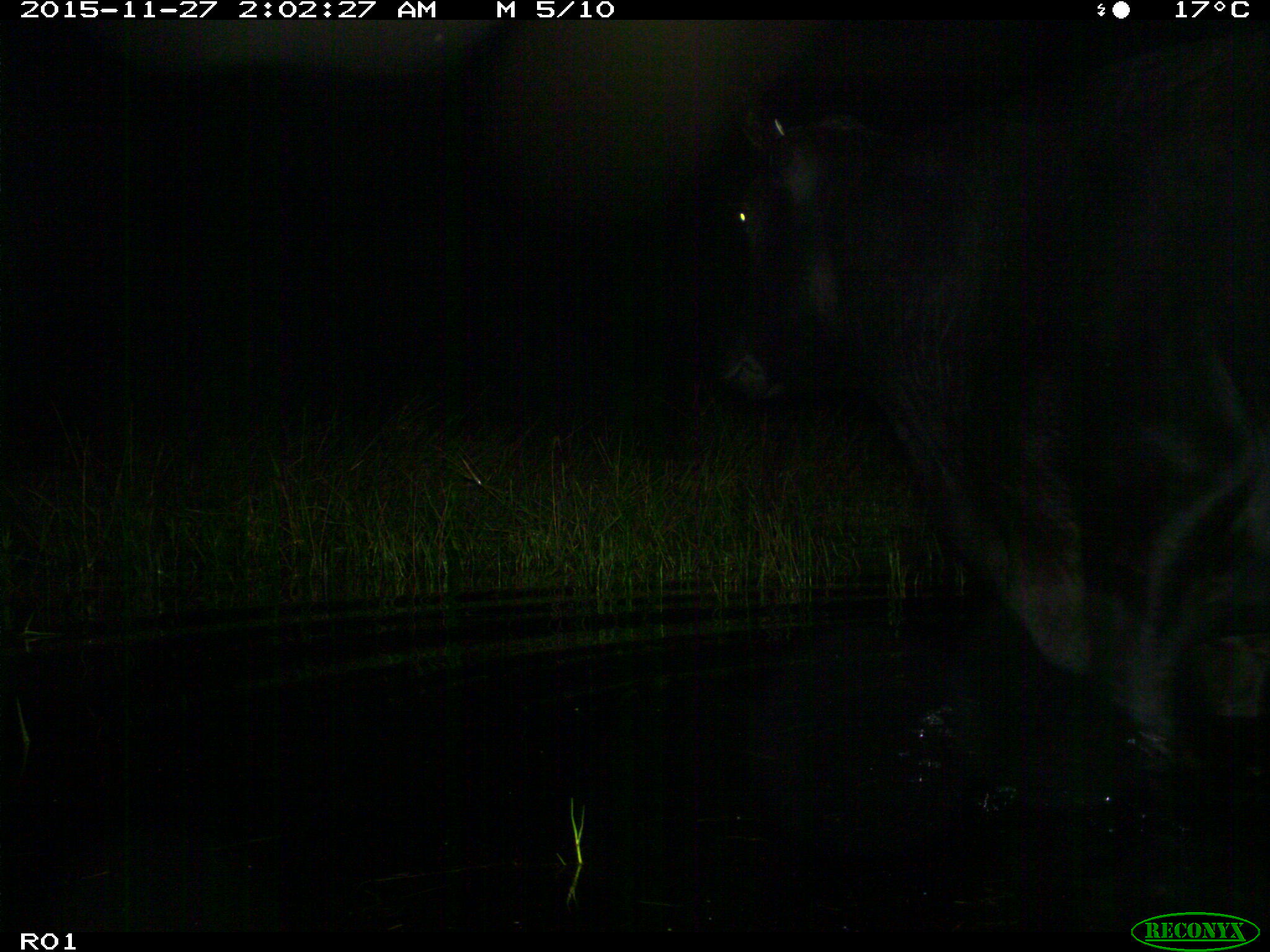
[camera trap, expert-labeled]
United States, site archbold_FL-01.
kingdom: Animalia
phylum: Chordata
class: Mammalia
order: Artiodactyla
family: Bovidae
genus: Bos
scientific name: Bos taurus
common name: domestic cow